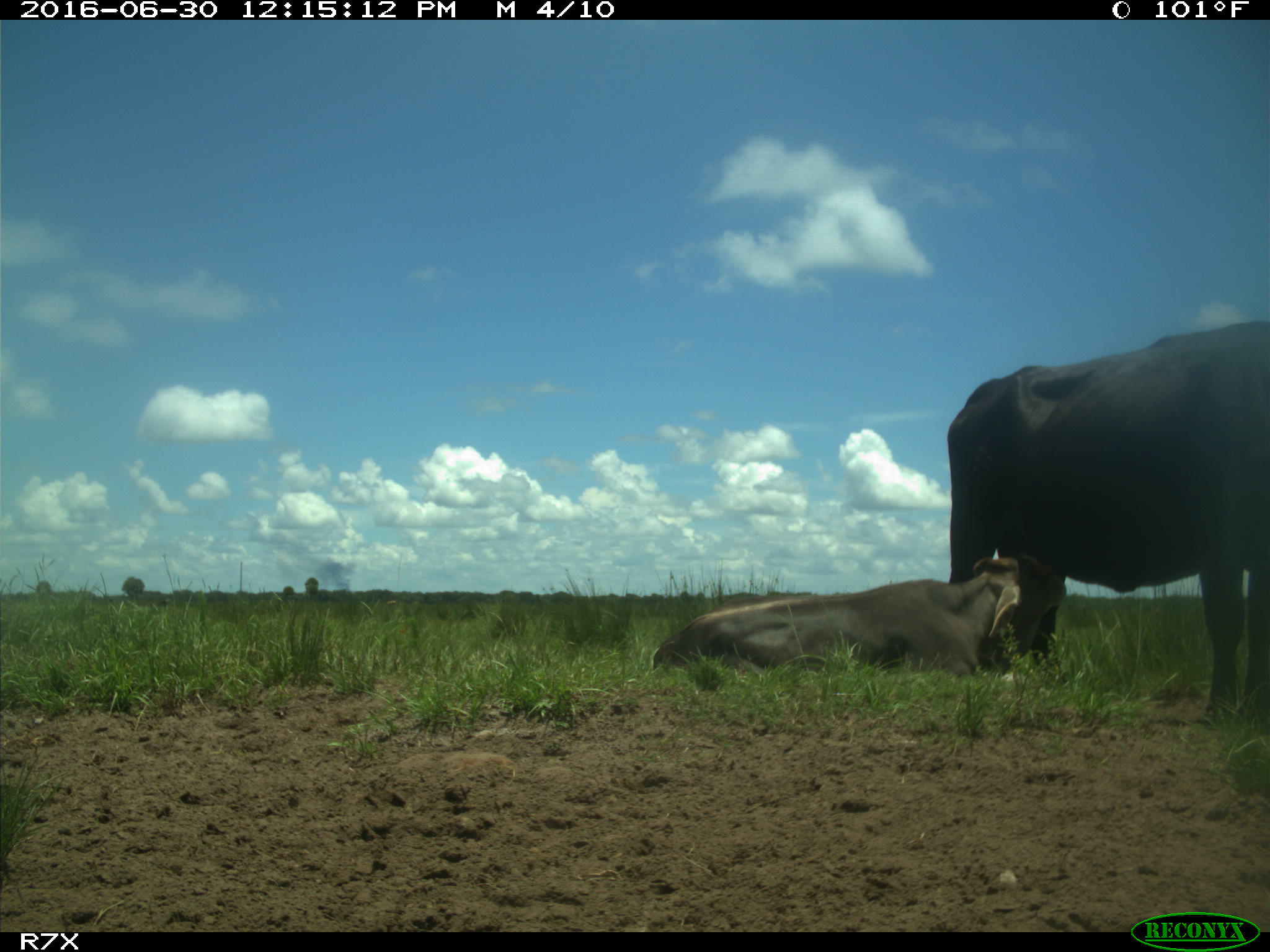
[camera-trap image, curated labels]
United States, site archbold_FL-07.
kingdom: Animalia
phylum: Chordata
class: Mammalia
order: Artiodactyla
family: Bovidae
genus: Bos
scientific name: Bos taurus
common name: domestic cow